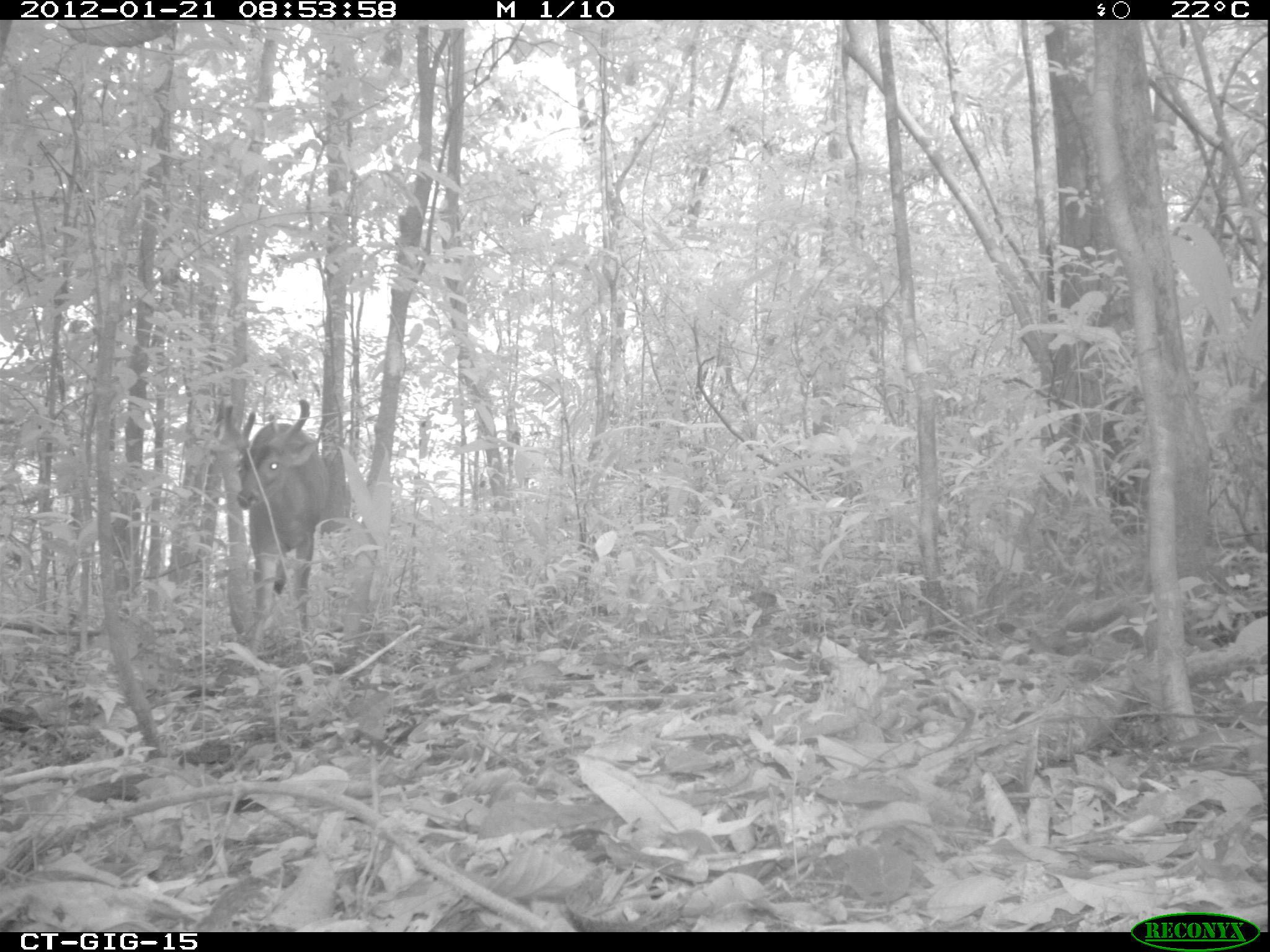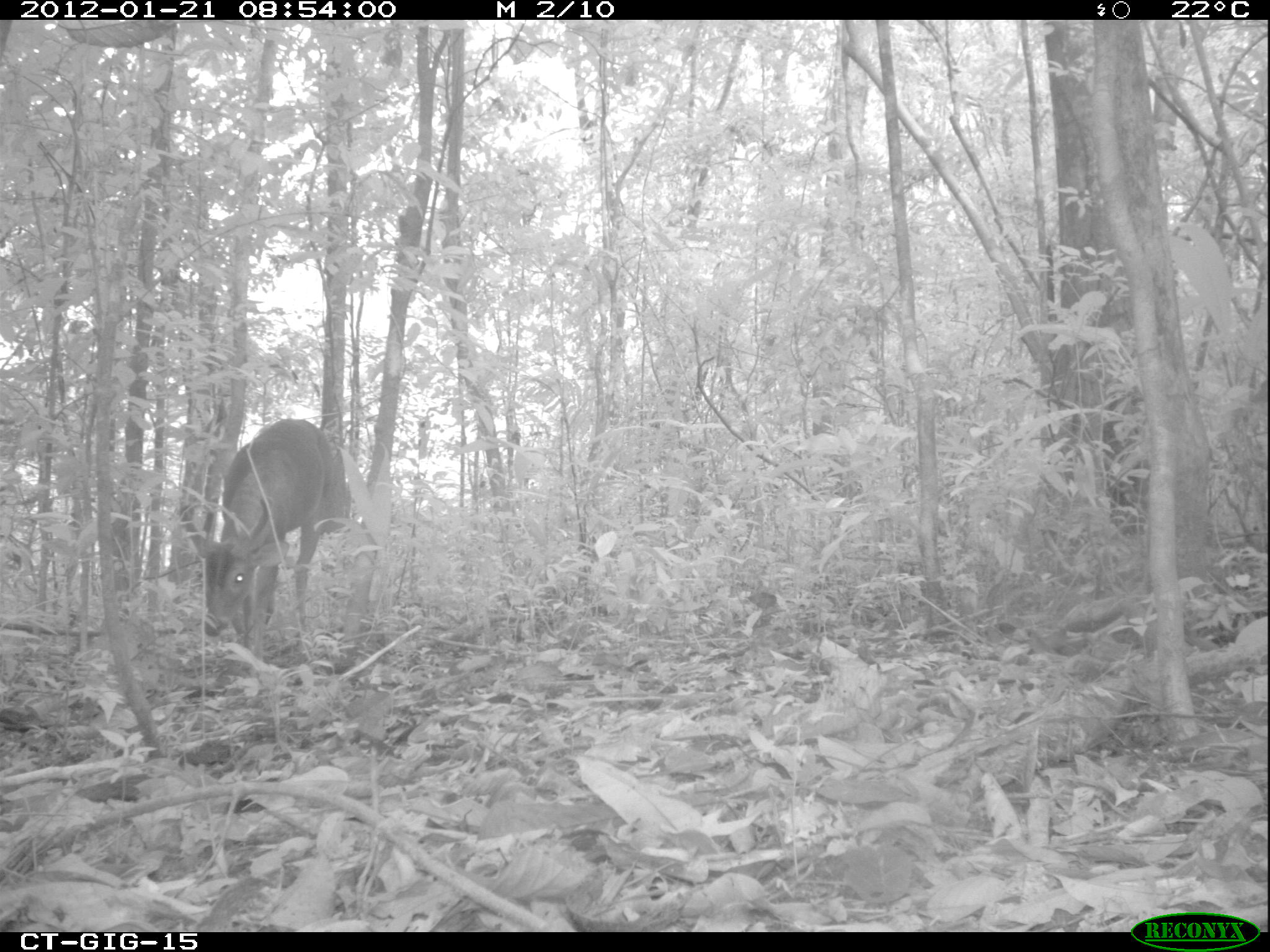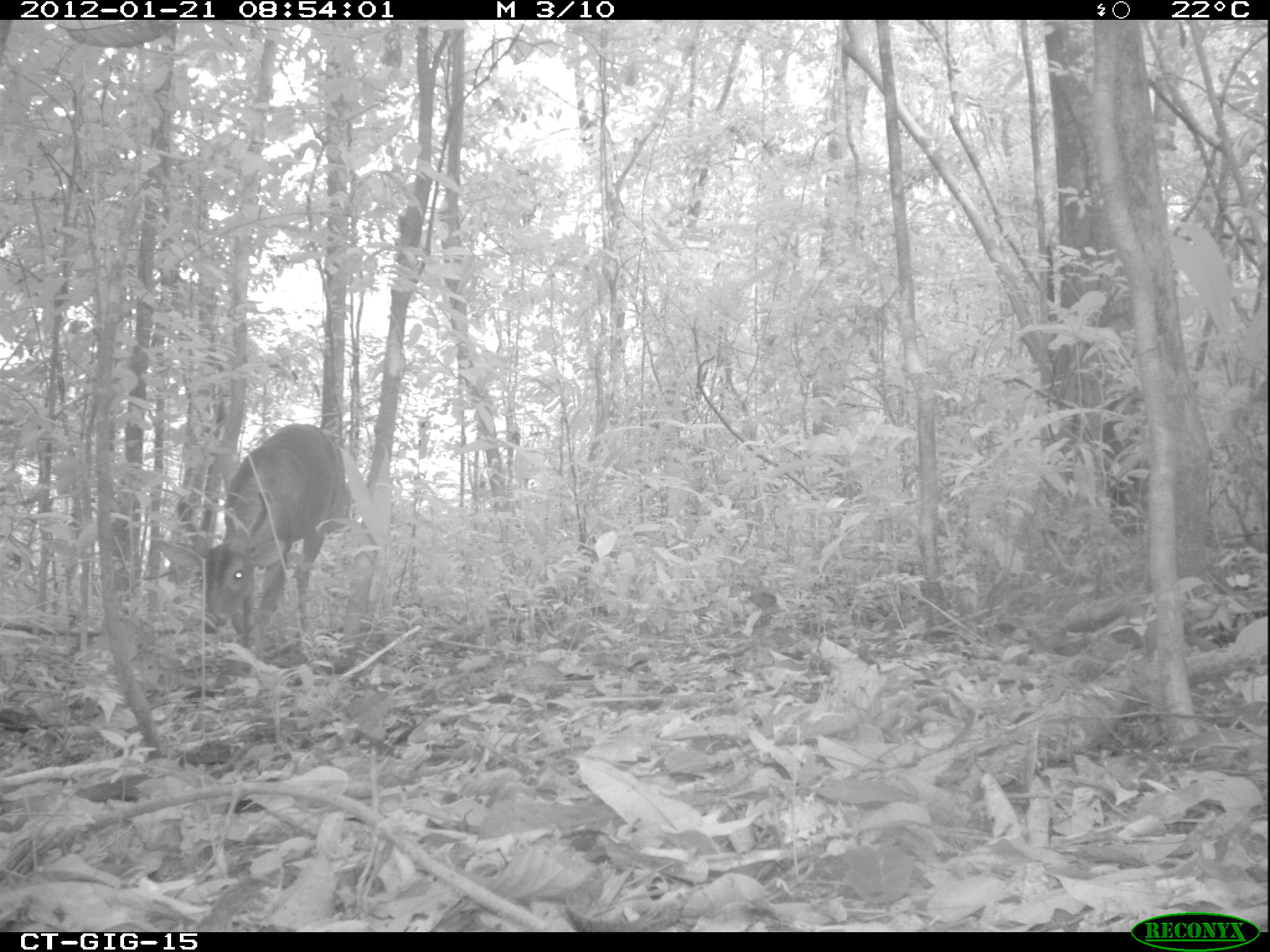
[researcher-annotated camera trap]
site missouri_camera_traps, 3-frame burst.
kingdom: Animalia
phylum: Chordata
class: Mammalia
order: Artiodactyla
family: Cervidae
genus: Odocoileus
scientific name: Odocoileus virginianus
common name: white-tailed deer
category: white tailed deer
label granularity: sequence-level